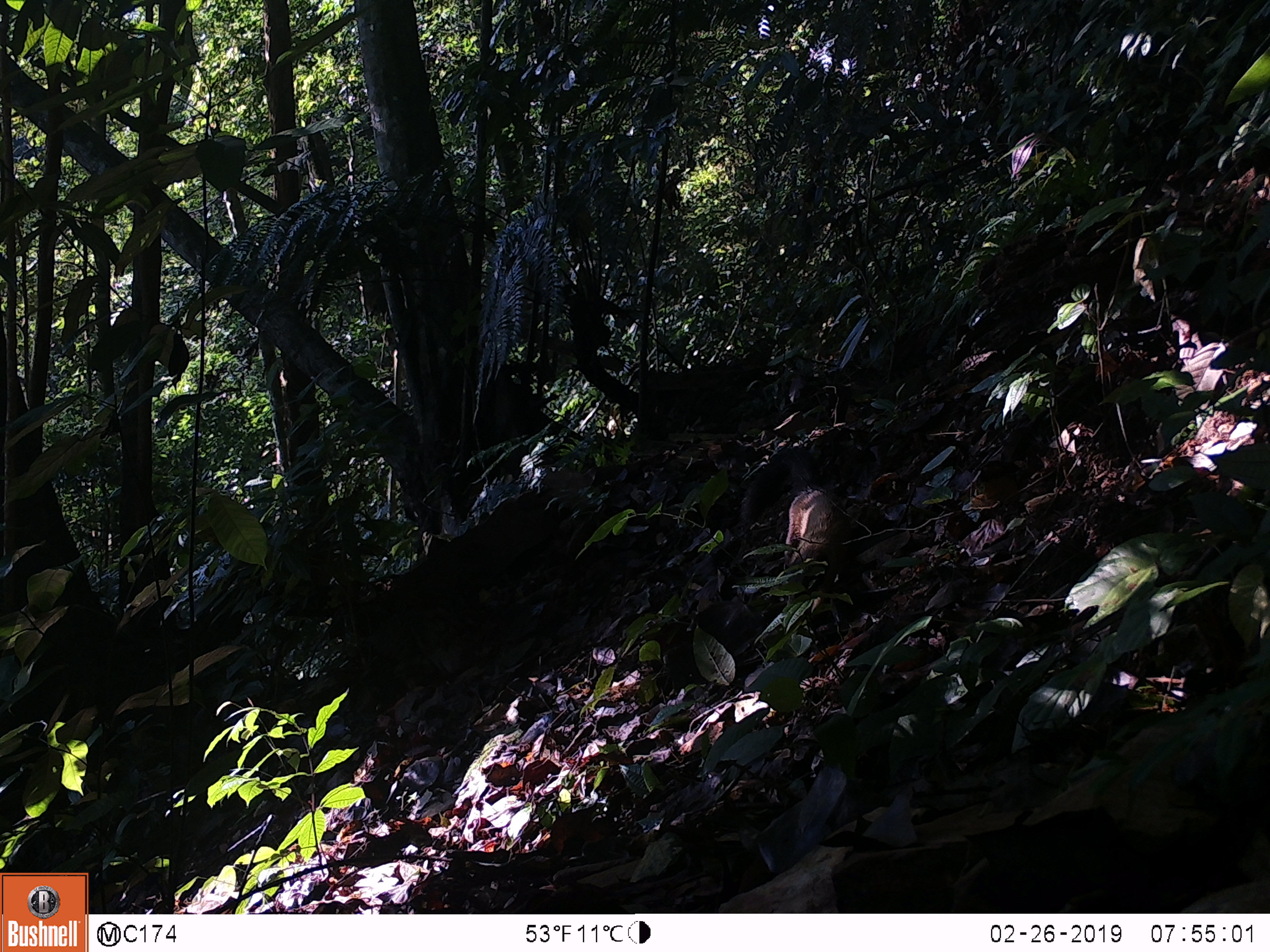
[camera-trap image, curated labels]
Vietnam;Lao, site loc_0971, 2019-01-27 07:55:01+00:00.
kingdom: Animalia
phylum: Chordata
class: Mammalia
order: Carnivora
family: Mustelidae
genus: Martes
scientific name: Martes flavigula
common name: yellow-throated marten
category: yellow throated marten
Yellow throated marten (yellow-throated marten) (Martes flavigula). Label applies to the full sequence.